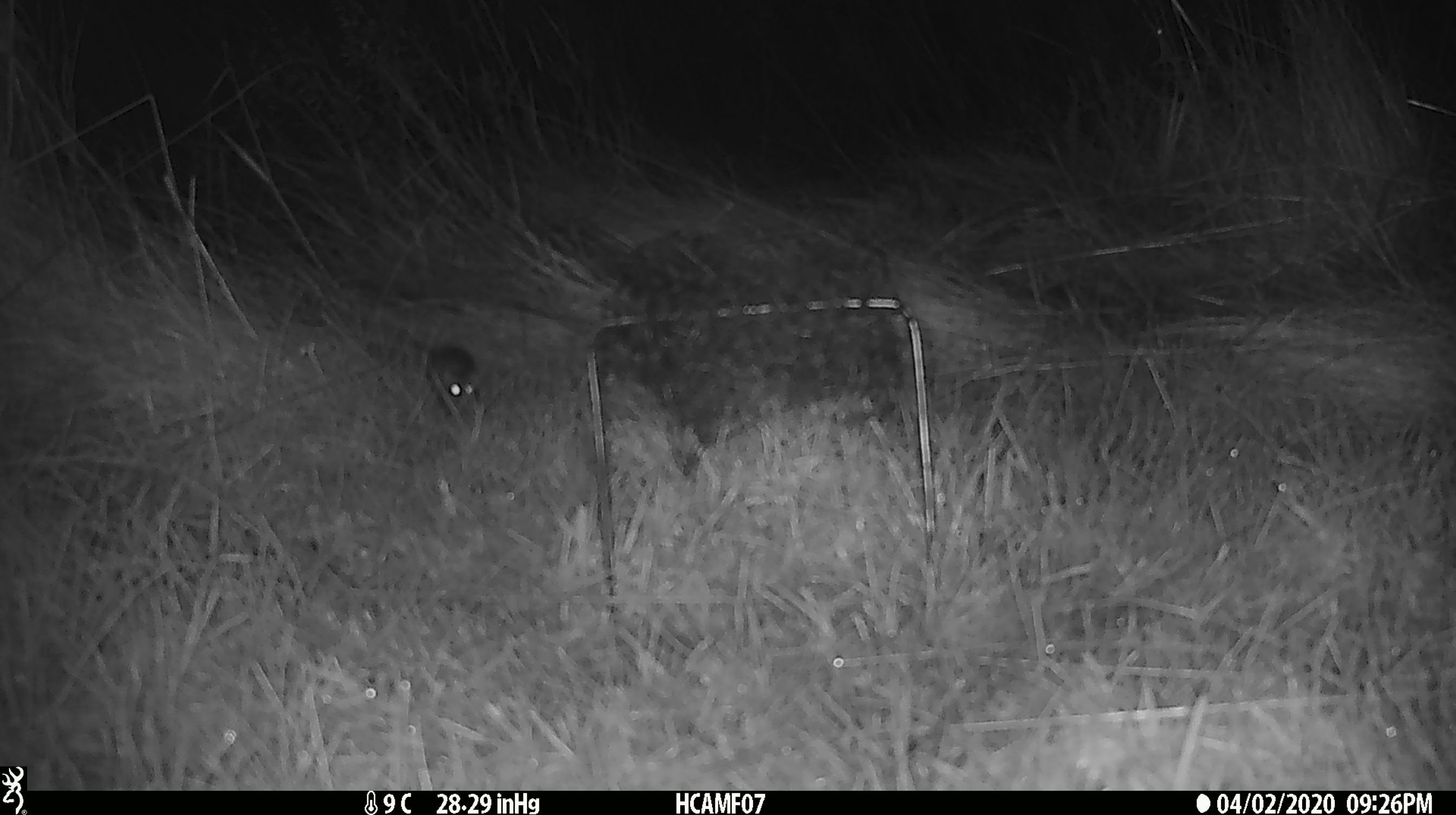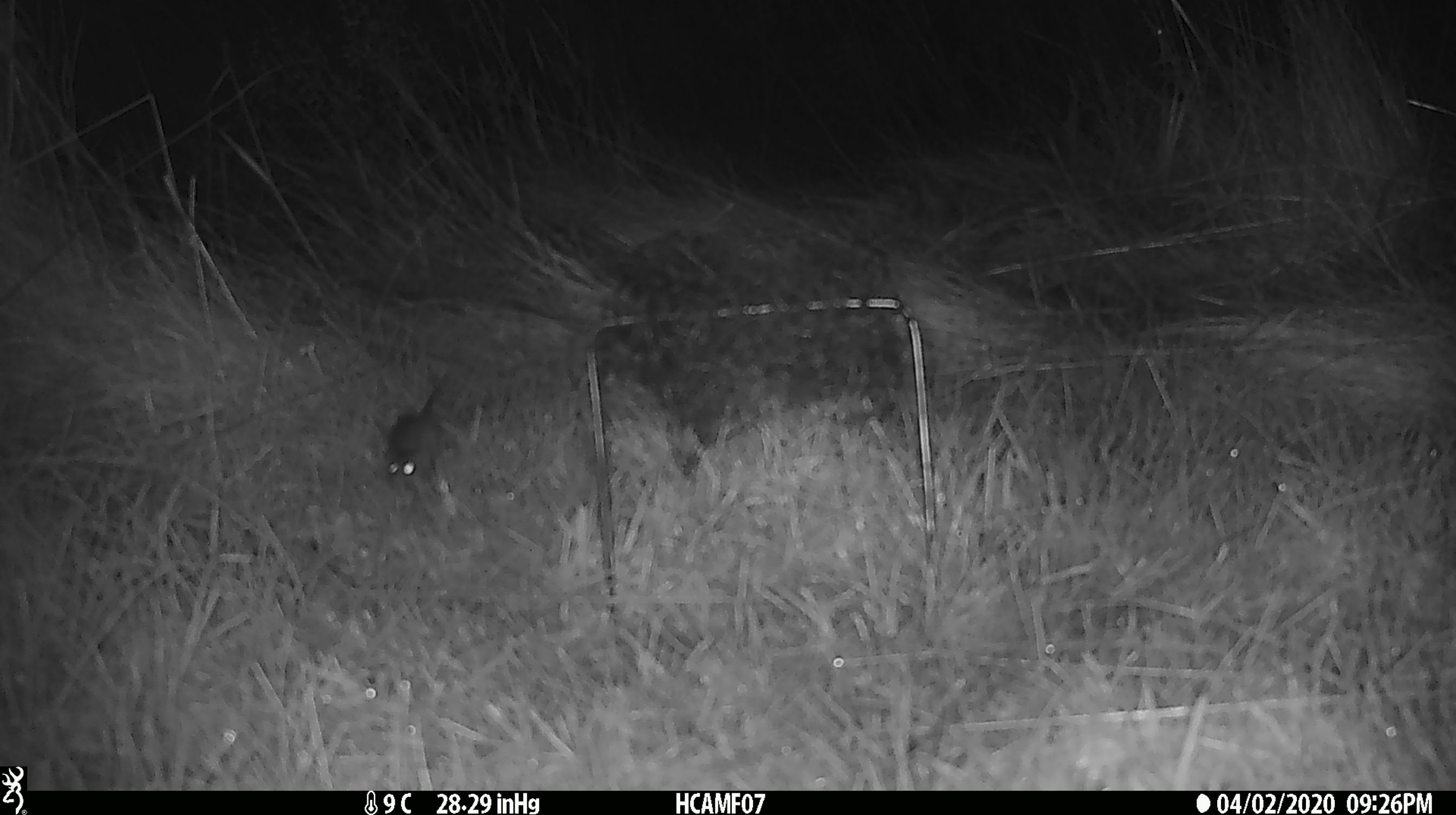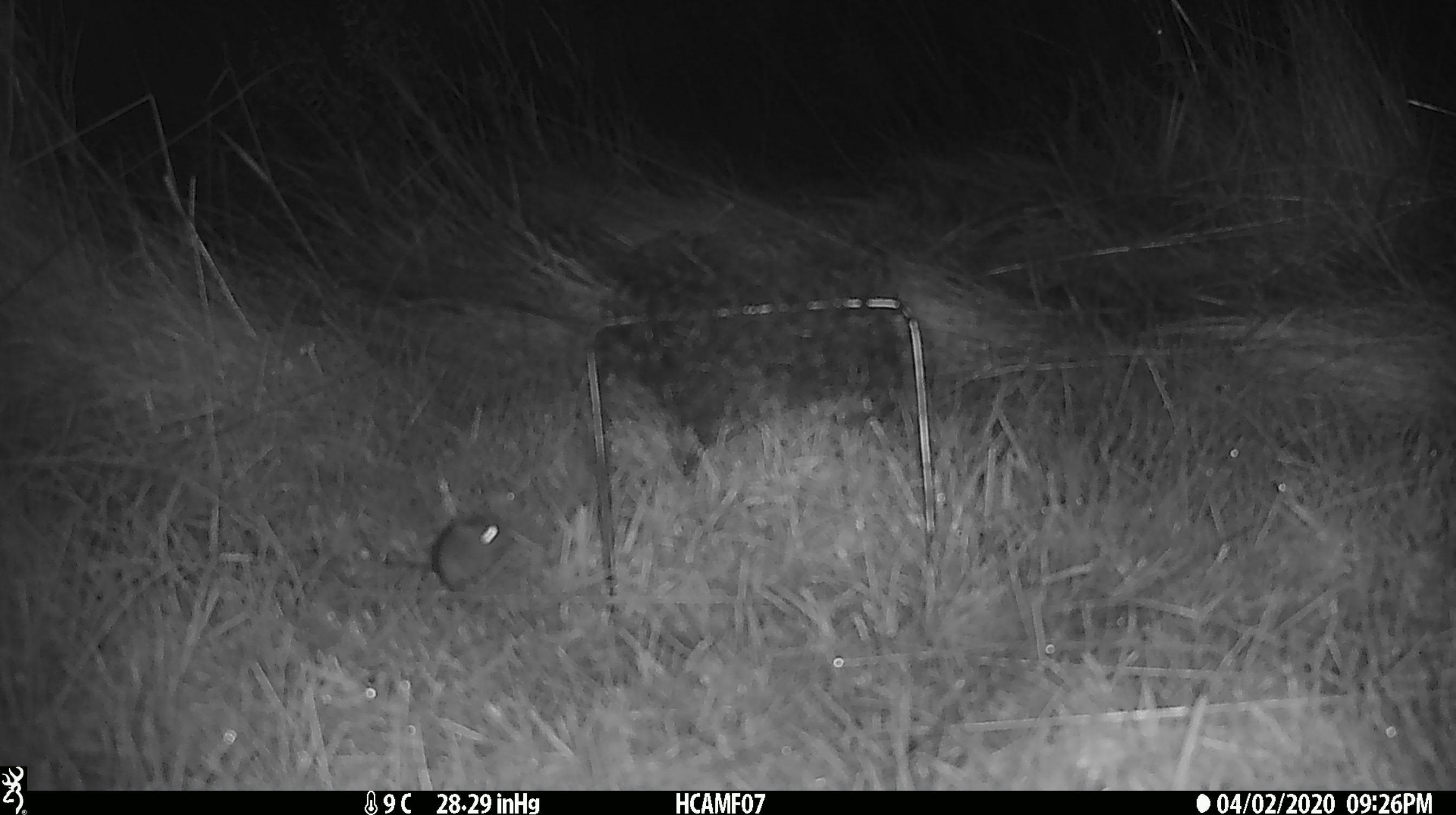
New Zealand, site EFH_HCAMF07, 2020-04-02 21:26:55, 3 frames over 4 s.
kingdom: Animalia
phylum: Chordata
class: Mammalia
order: Rodentia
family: Muridae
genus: Mus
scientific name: Mus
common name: mouse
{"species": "mouse (Mus)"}